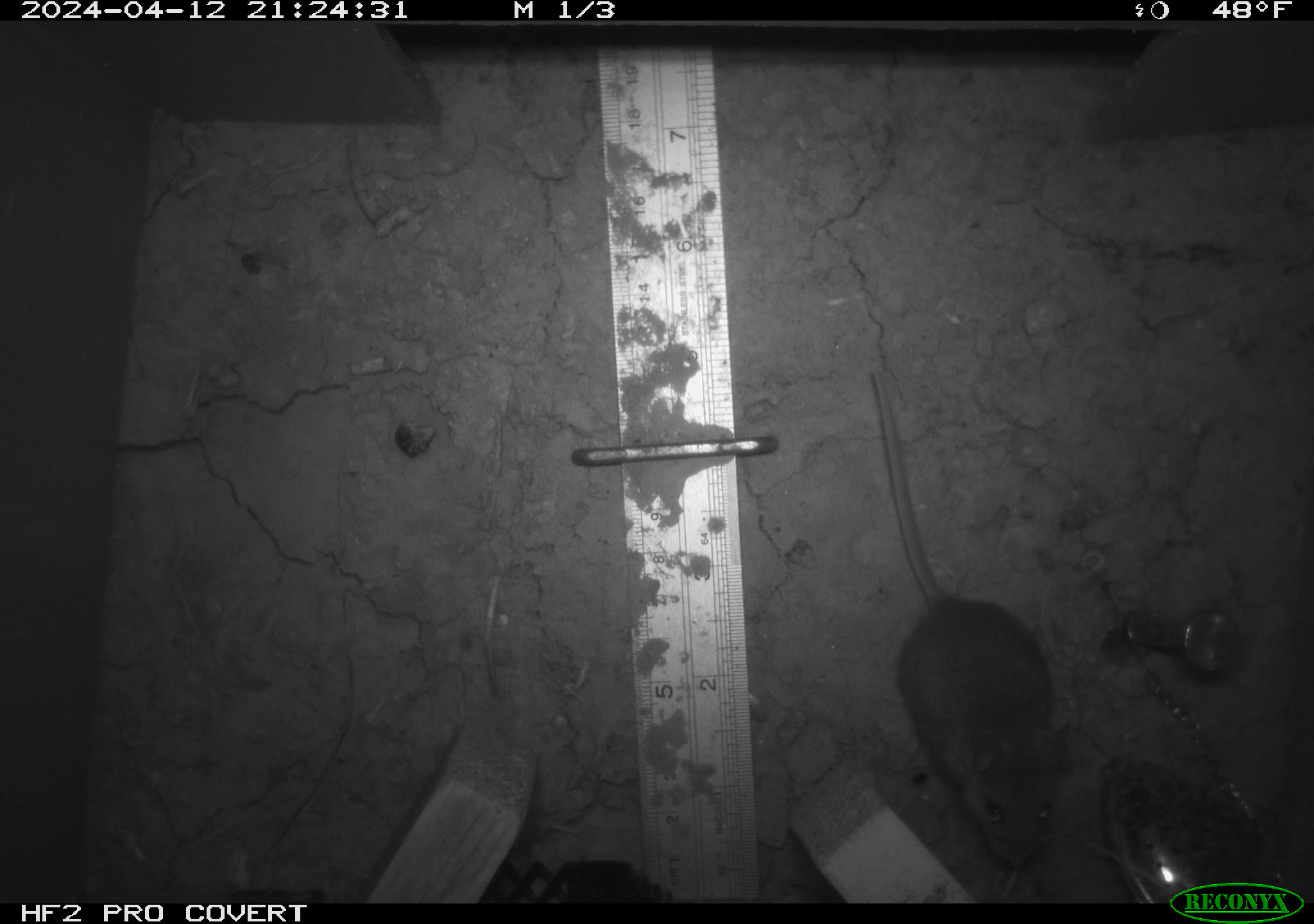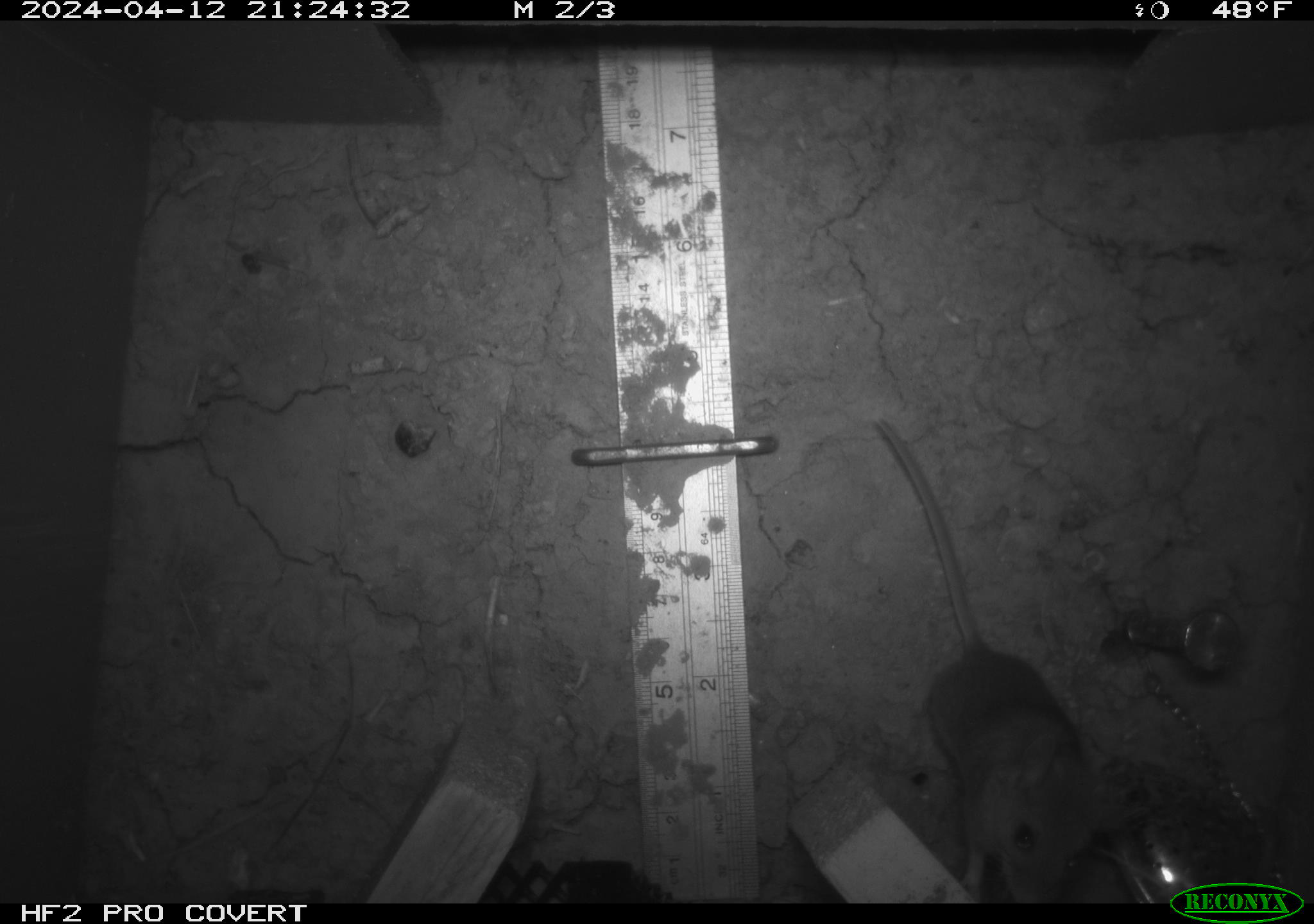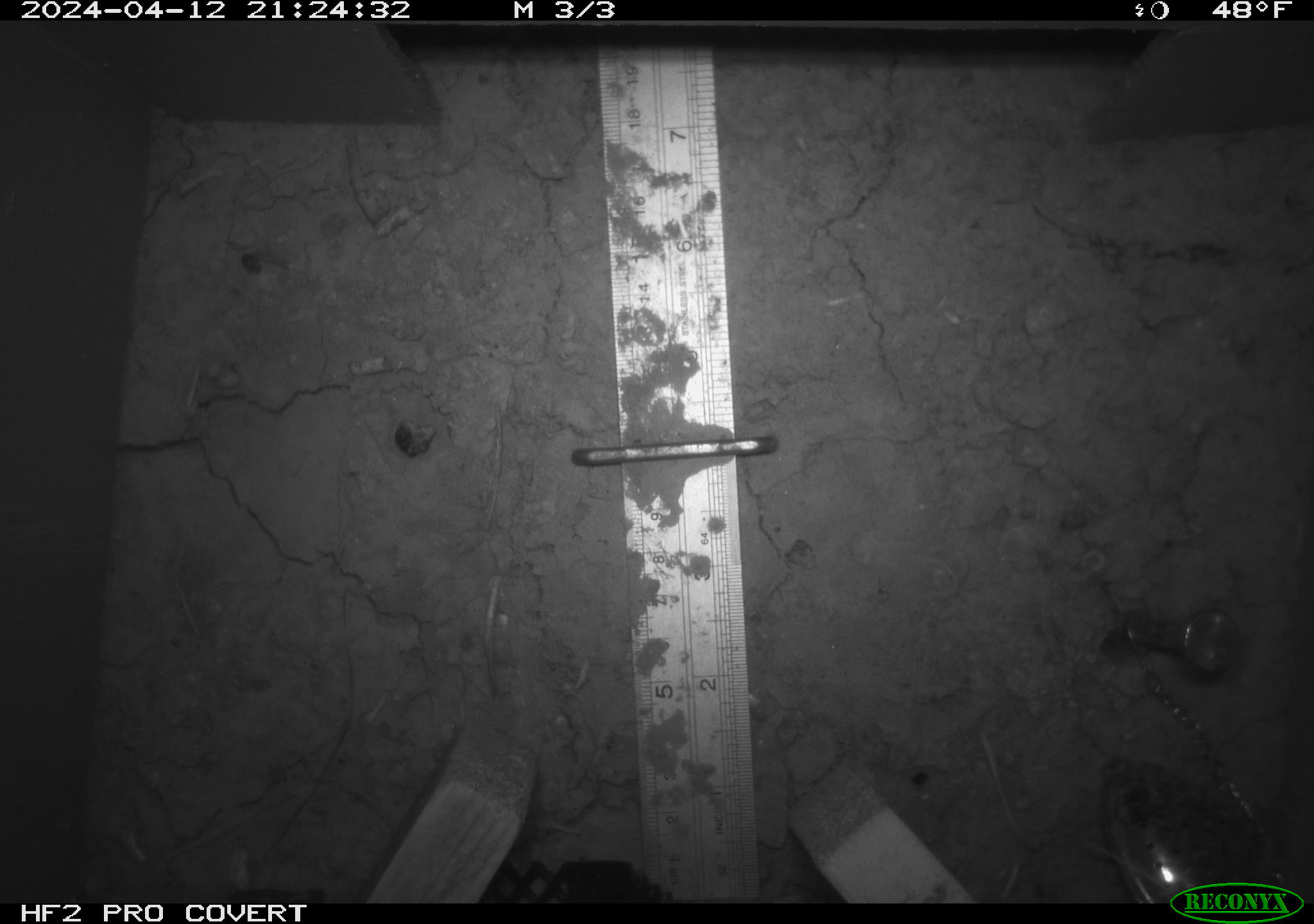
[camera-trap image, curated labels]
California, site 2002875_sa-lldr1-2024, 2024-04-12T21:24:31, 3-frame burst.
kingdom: Animalia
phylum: Chordata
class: Mammalia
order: Rodentia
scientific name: Rodentia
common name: mouse species